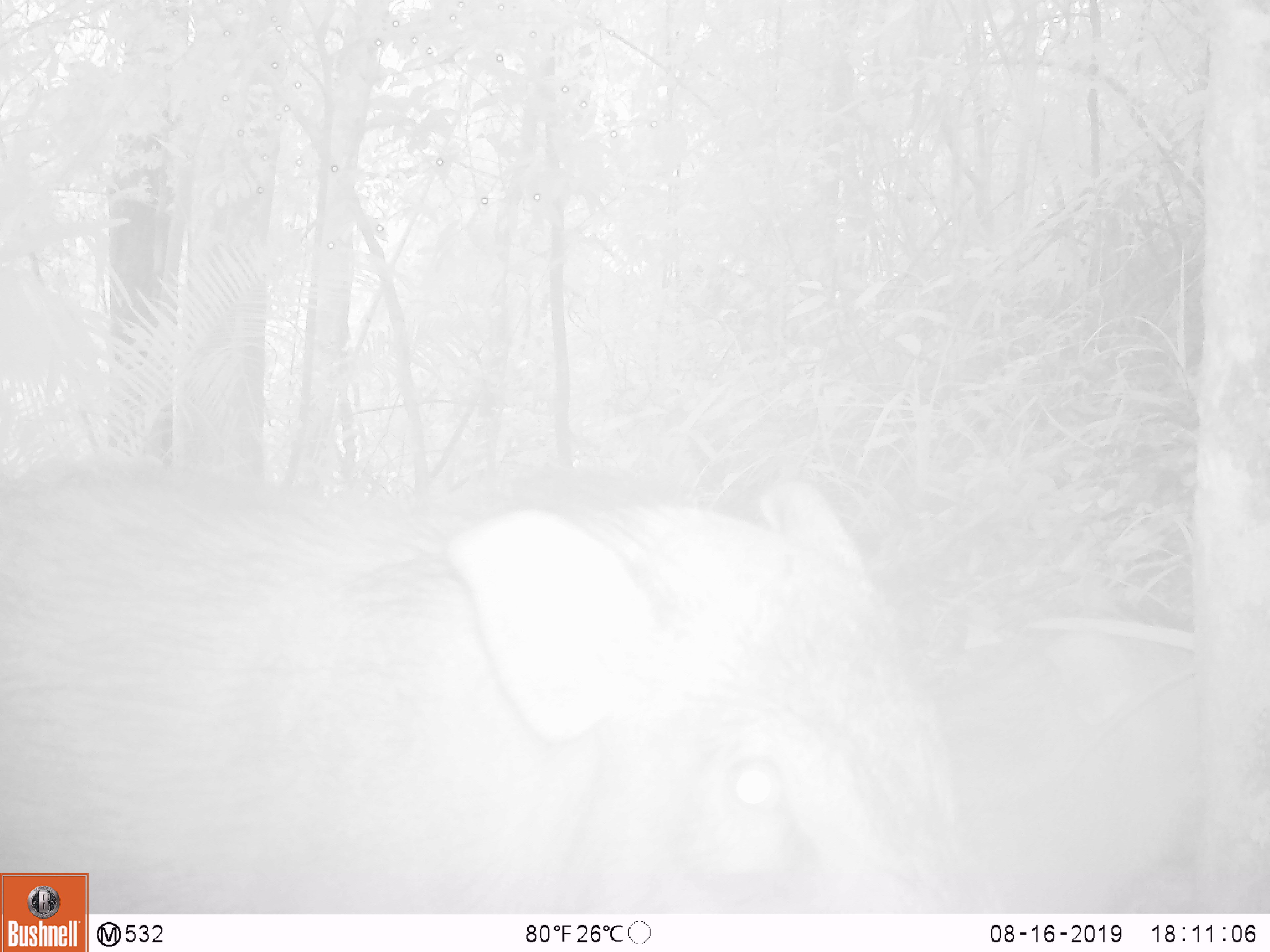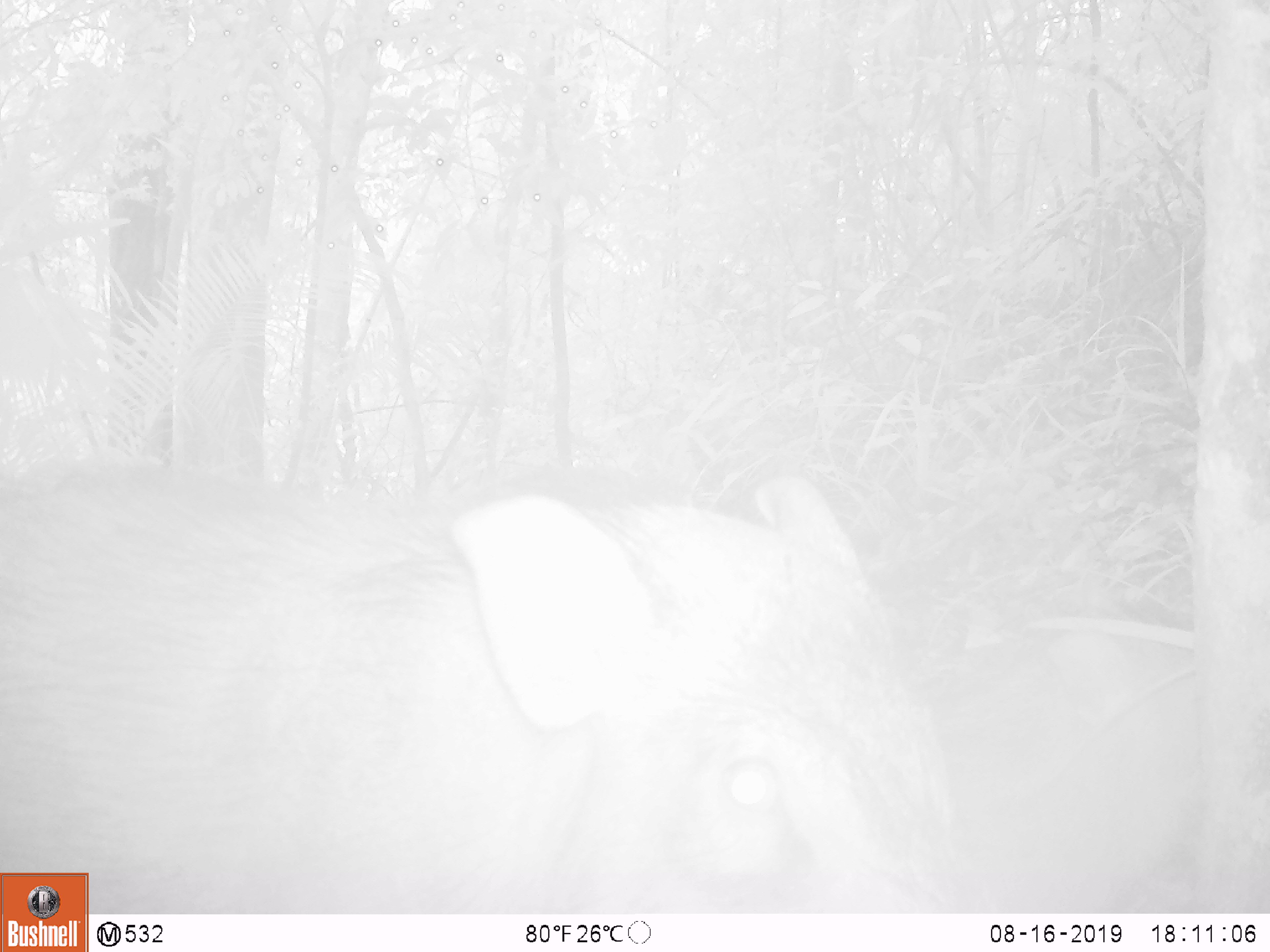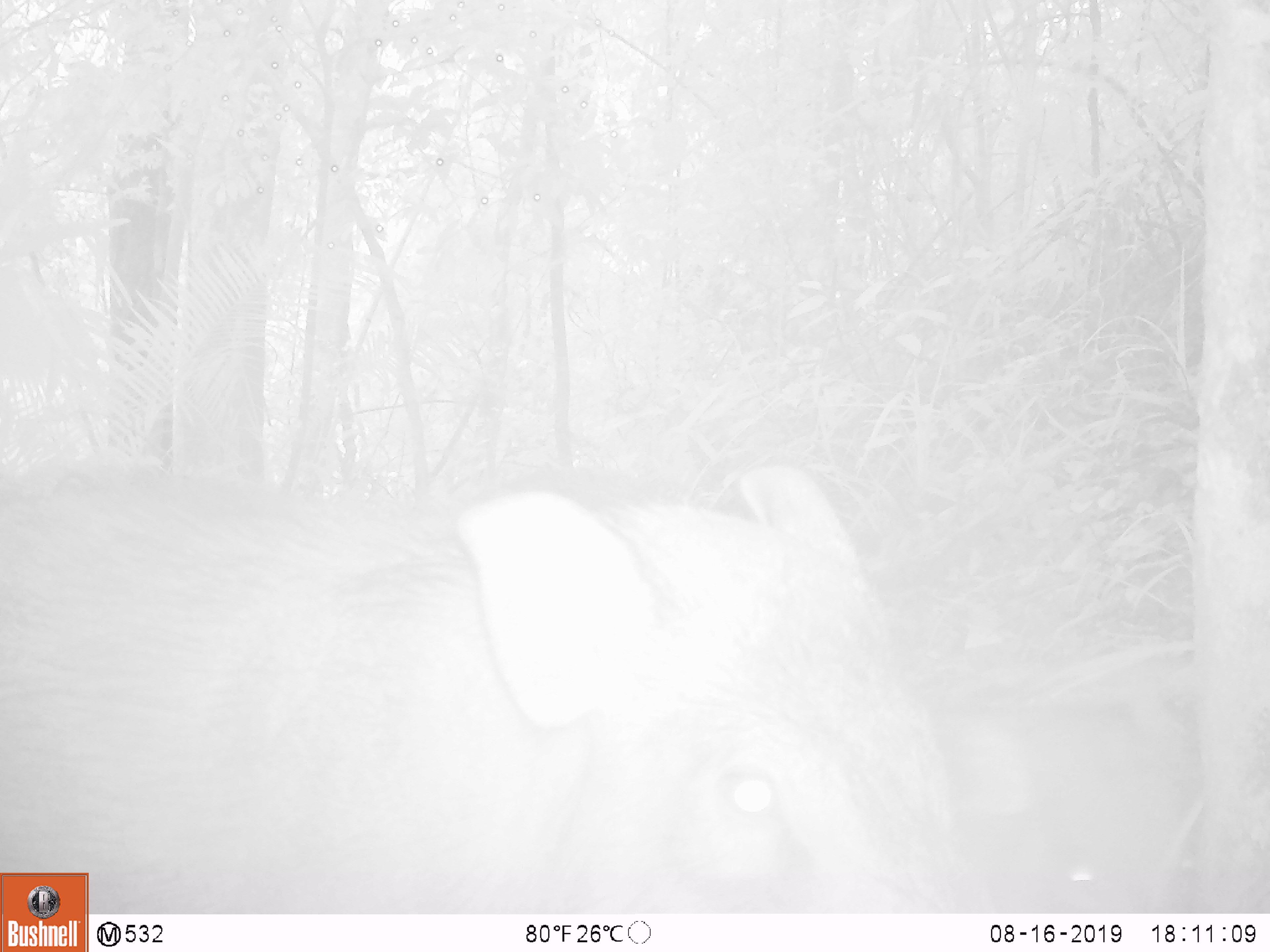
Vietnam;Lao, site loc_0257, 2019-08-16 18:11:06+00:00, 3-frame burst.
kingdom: Animalia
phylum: Chordata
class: Mammalia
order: Artiodactyla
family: Suidae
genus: Sus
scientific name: Sus scrofa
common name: eurasian wild pig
Eurasian wild pig (Sus scrofa). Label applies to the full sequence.